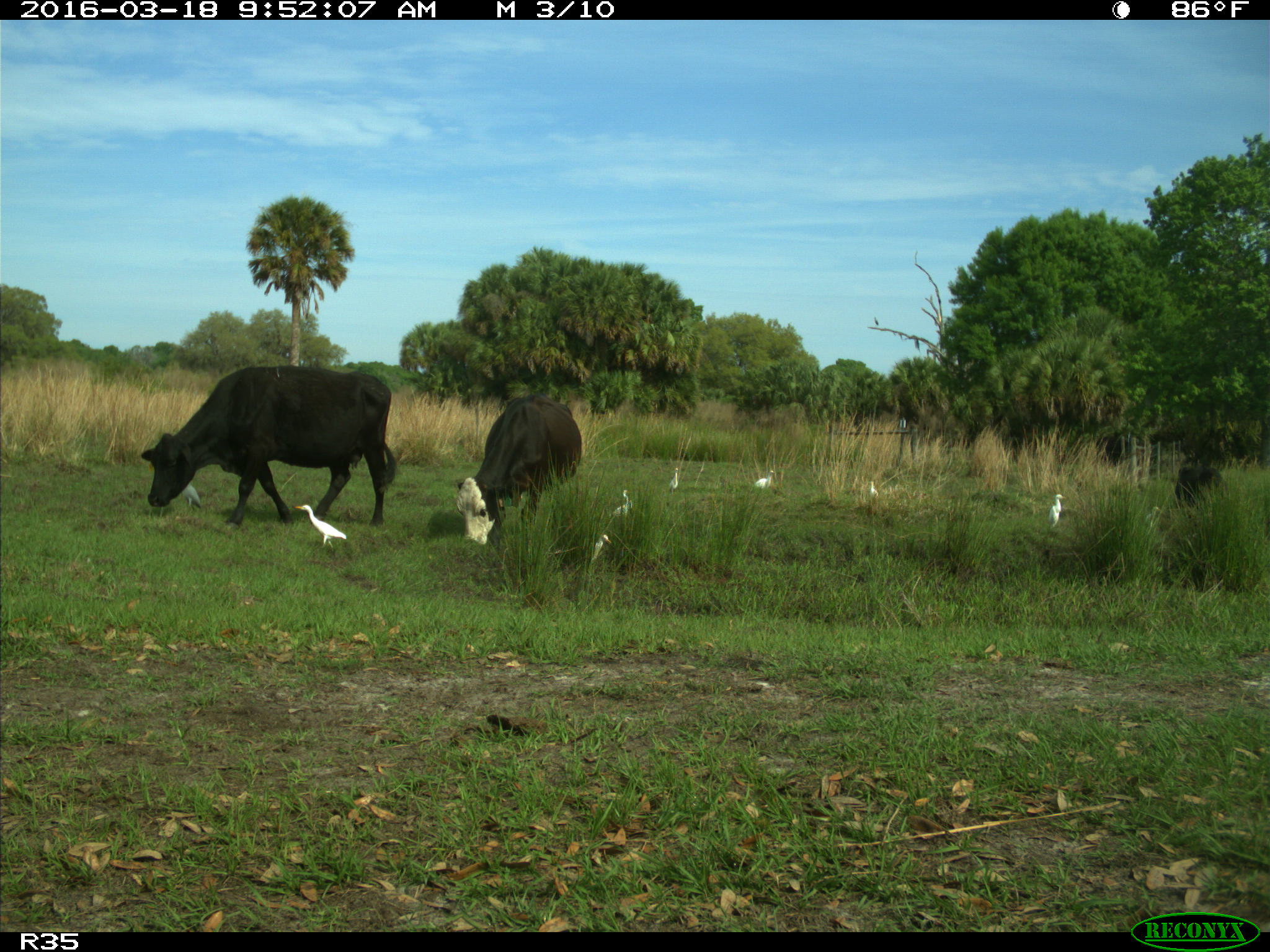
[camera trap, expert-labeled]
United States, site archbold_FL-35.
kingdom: Animalia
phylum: Chordata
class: Mammalia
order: Artiodactyla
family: Bovidae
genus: Bos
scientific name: Bos taurus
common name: domestic cow